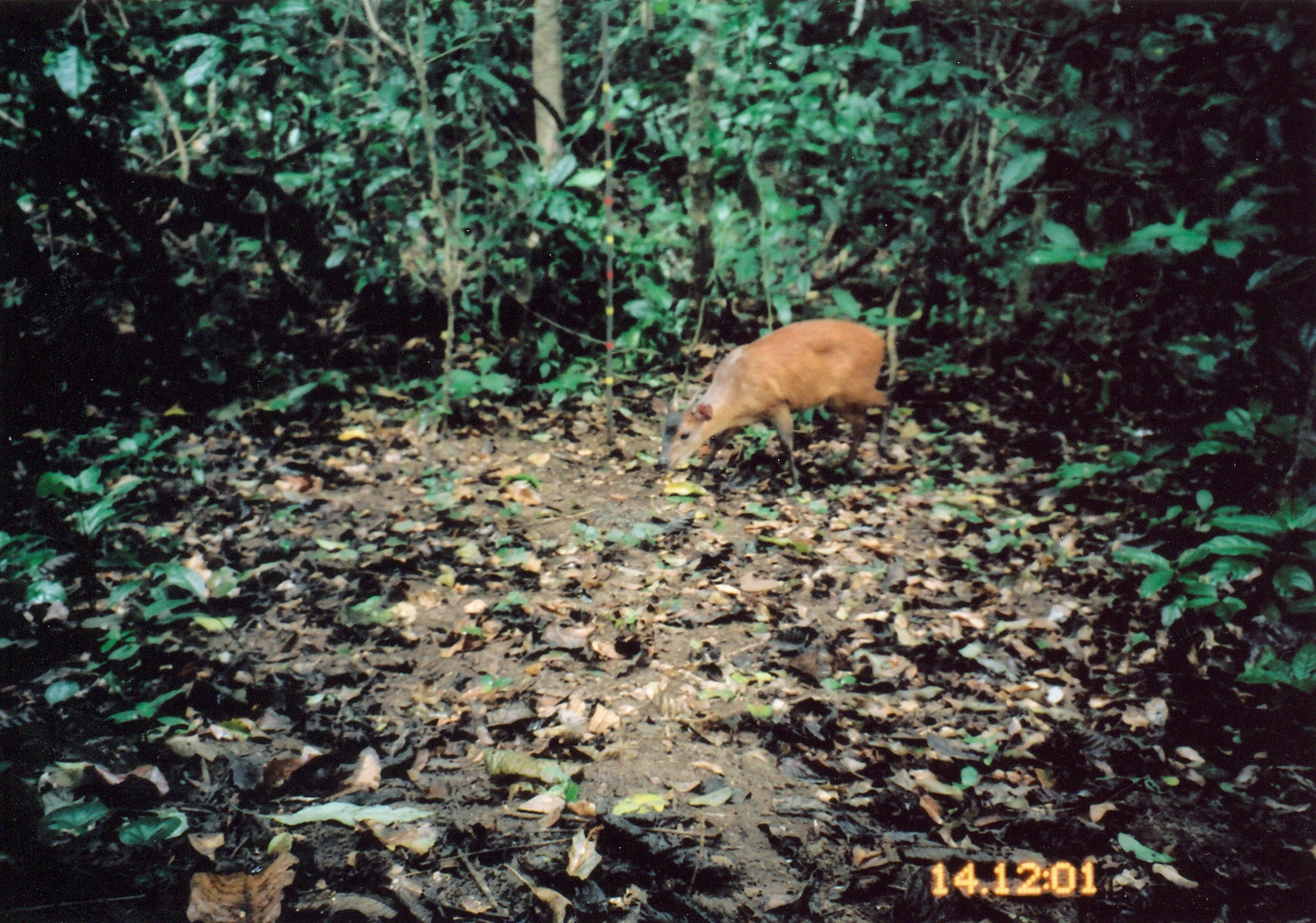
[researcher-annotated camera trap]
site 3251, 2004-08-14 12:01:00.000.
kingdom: Animalia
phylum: Chordata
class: Mammalia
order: Artiodactyla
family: Bovidae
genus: Cephalophus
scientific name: Cephalophus harveyi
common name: harvey's duiker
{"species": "Cephalophus harveyi (harvey's duiker)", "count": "1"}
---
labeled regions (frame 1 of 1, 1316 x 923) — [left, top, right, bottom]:
cephalophus harveyi: [662, 317, 893, 496]